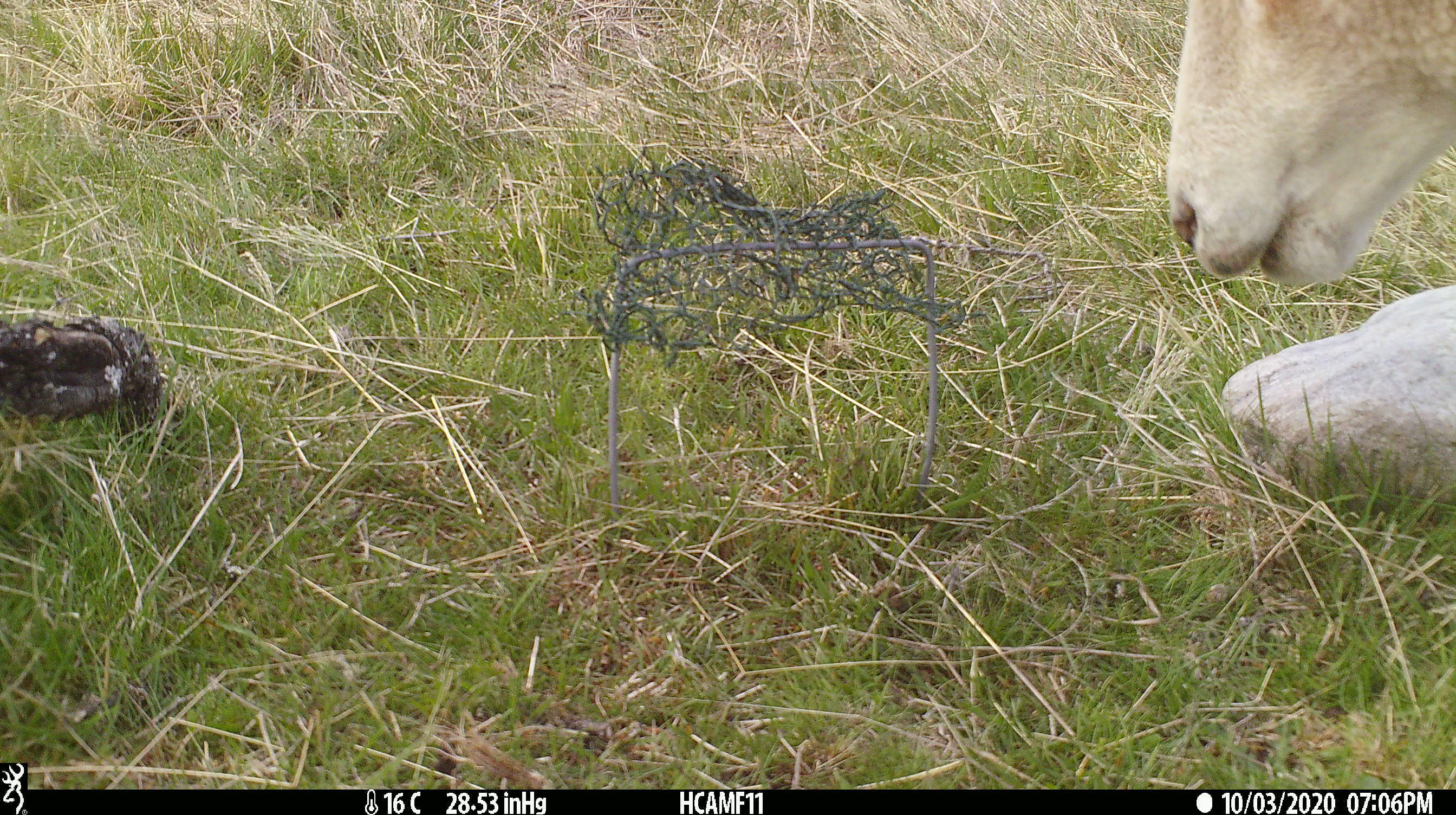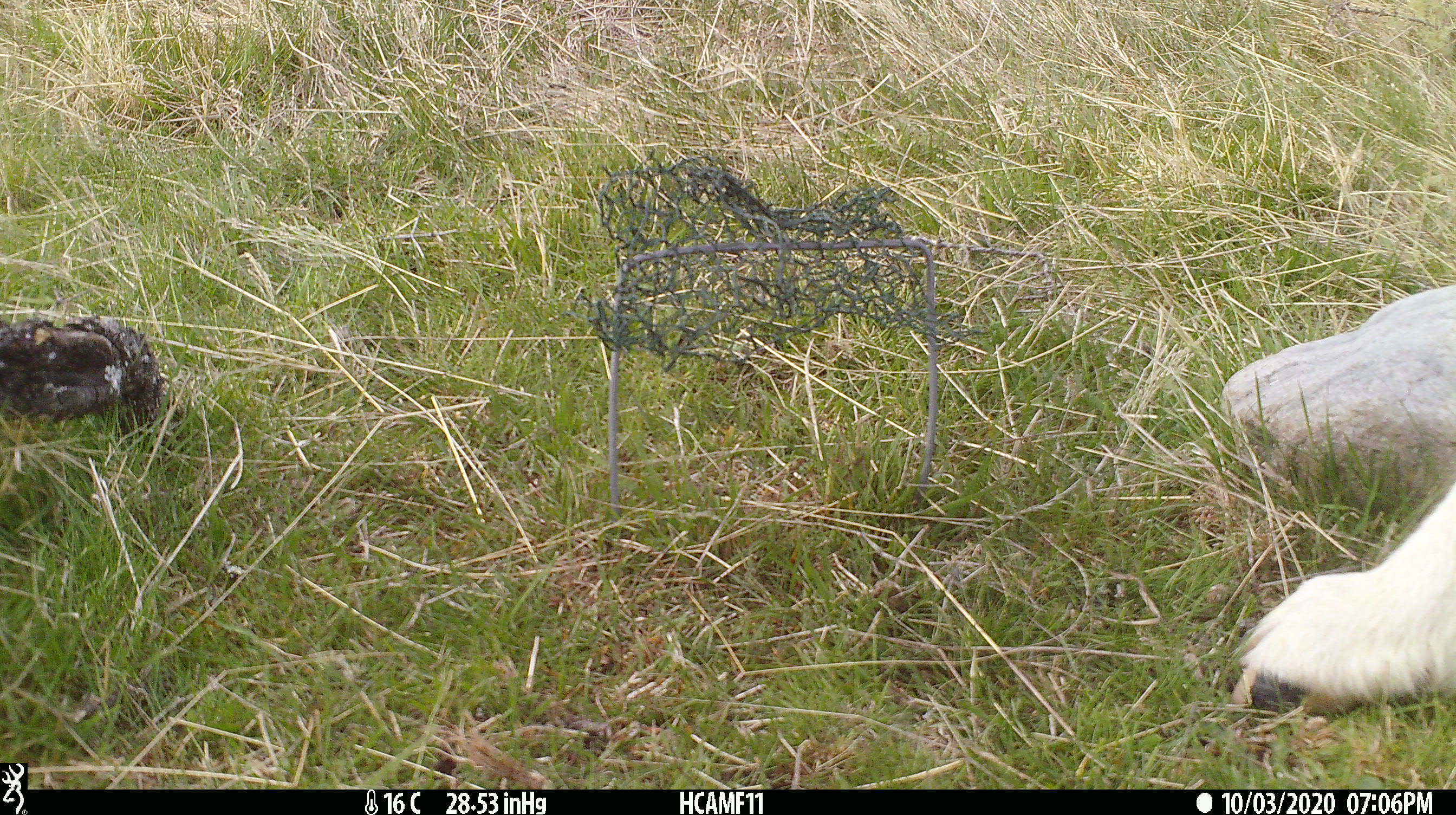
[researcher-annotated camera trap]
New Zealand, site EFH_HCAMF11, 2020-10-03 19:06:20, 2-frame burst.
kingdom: Animalia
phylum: Chordata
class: Mammalia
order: Artiodactyla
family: Bovidae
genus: Ovis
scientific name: Ovis aries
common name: domestic sheep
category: sheep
Sheep (domestic sheep) (Ovis aries).